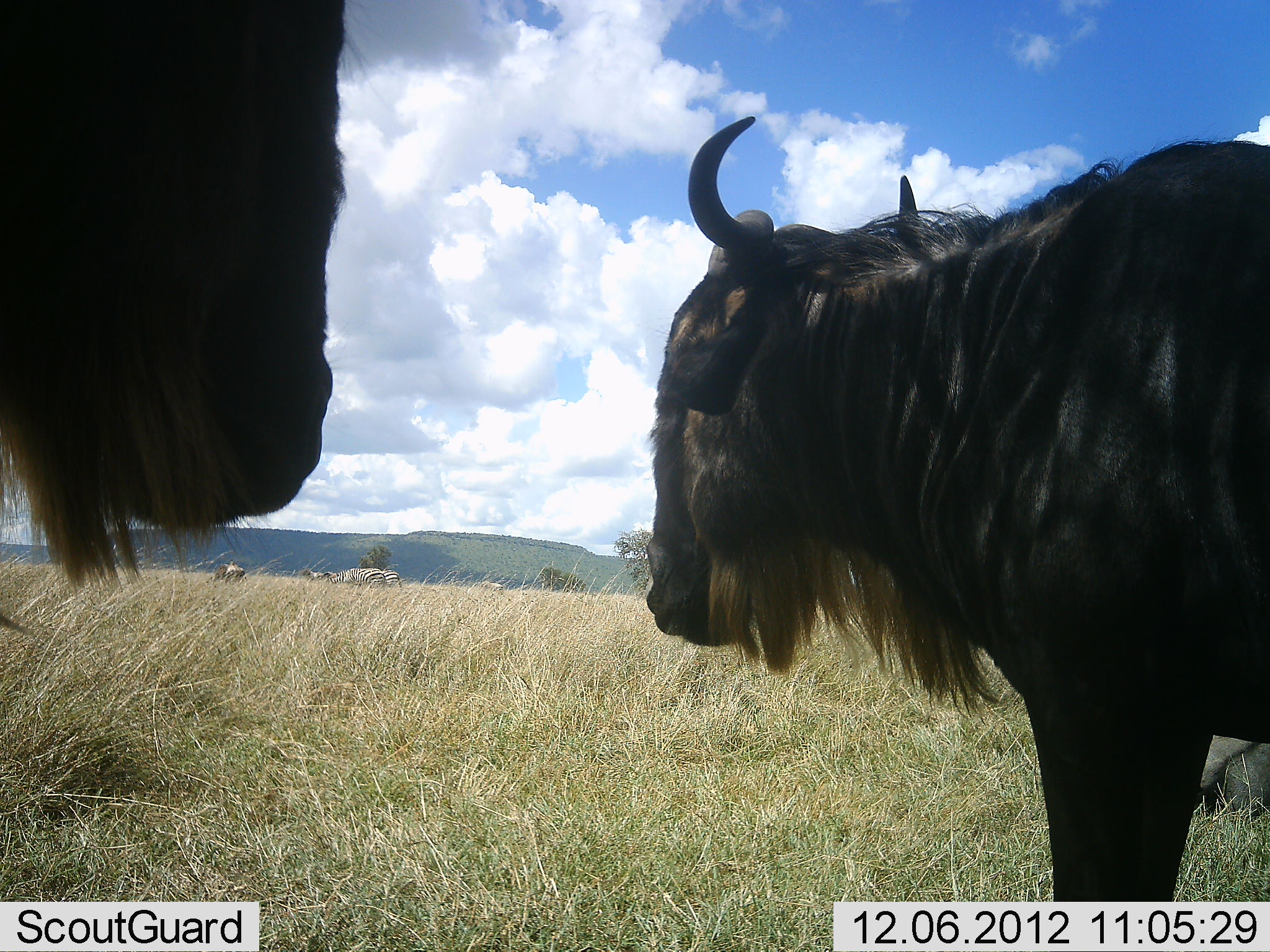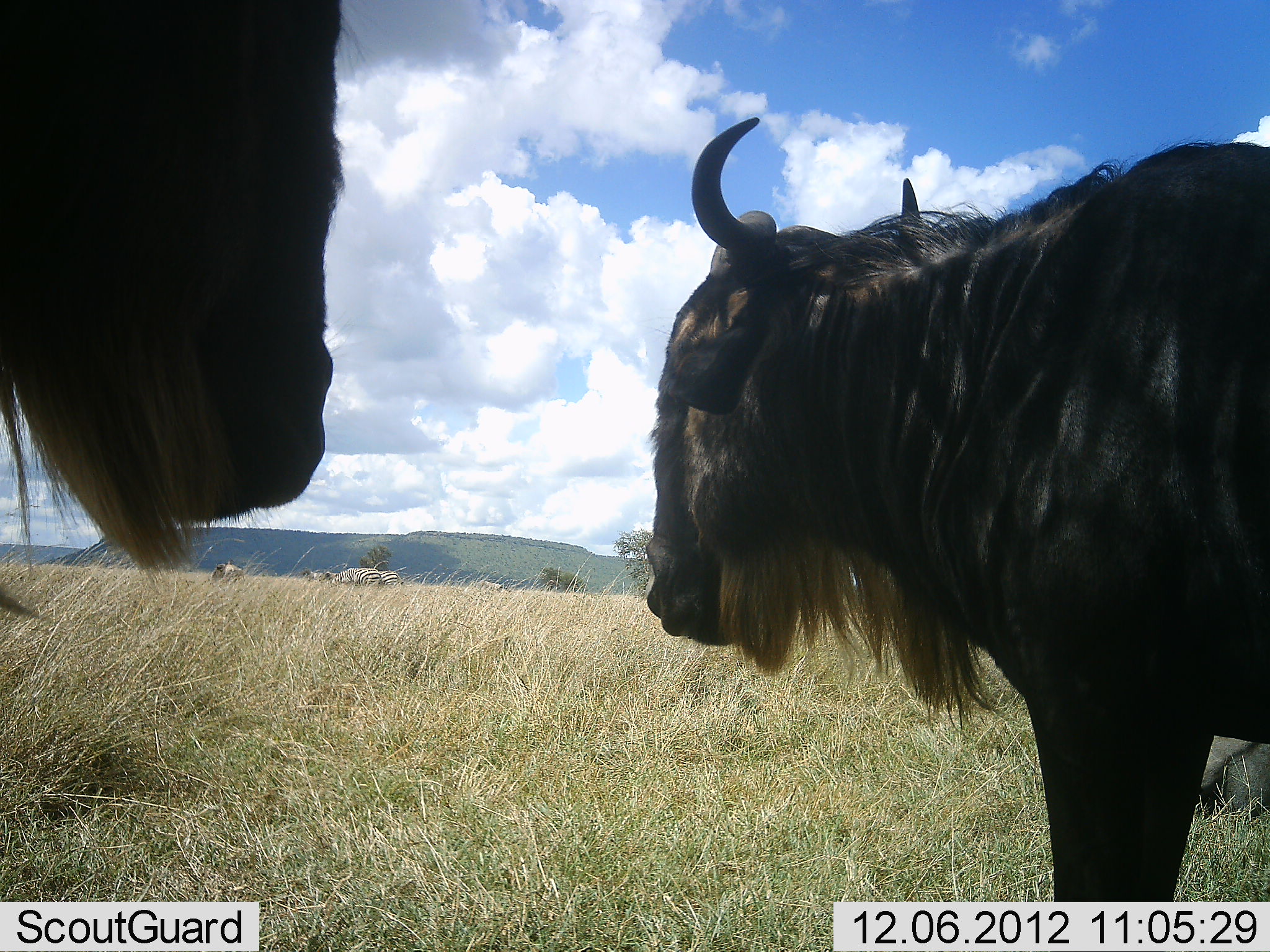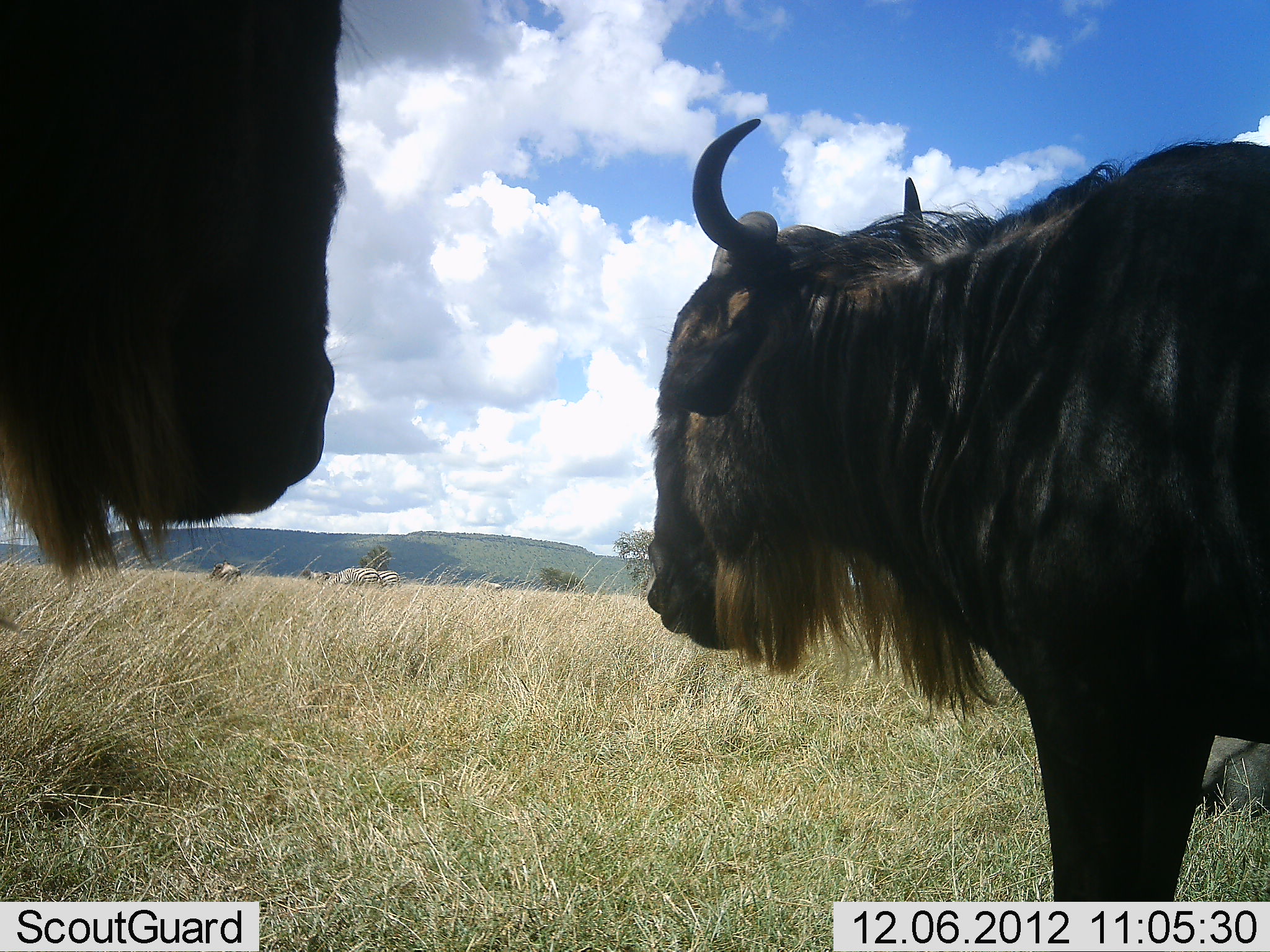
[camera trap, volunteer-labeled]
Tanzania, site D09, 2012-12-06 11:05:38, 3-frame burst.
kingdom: Animalia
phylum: Chordata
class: Mammalia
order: Artiodactyla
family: Bovidae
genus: Connochaetes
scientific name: Connochaetes taurinus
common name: blue wildebeest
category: wildebeest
Wildebeest (blue wildebeest) (Connochaetes taurinus), count 2. Behavior (volunteer vote fractions): standing 77%, resting 23%, moving 0%, interacting 0%. Young present (vote fraction): 0%. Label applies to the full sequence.